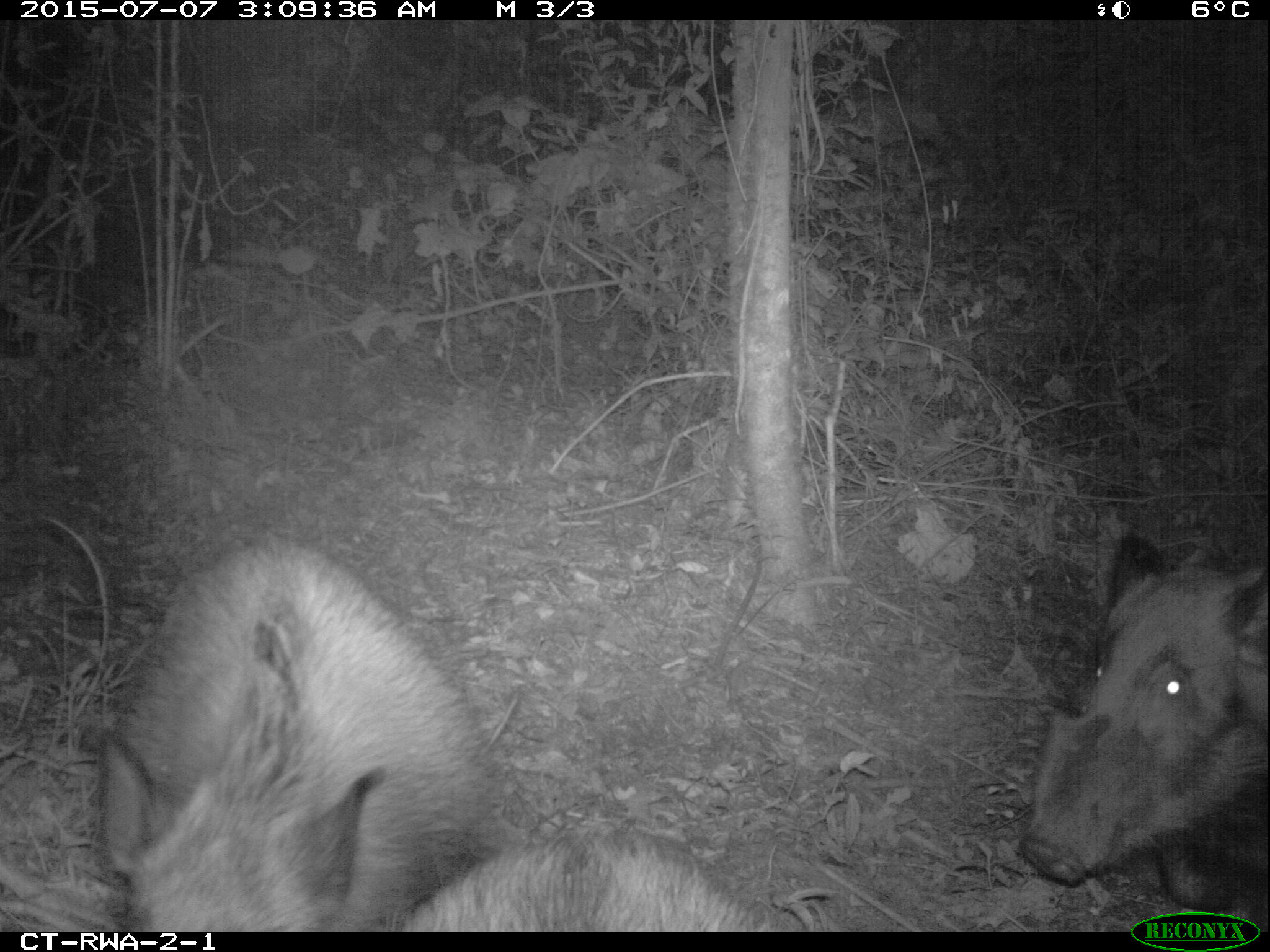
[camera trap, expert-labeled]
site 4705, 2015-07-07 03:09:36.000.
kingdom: Animalia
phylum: Chordata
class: Mammalia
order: Artiodactyla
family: Suidae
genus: Potamochoerus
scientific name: Potamochoerus larvatus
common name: bushpig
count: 3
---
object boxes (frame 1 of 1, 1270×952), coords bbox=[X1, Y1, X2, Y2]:
potamochoerus larvatus: bbox=[97, 540, 495, 932]; bbox=[1018, 527, 1270, 911]; bbox=[400, 826, 786, 932]